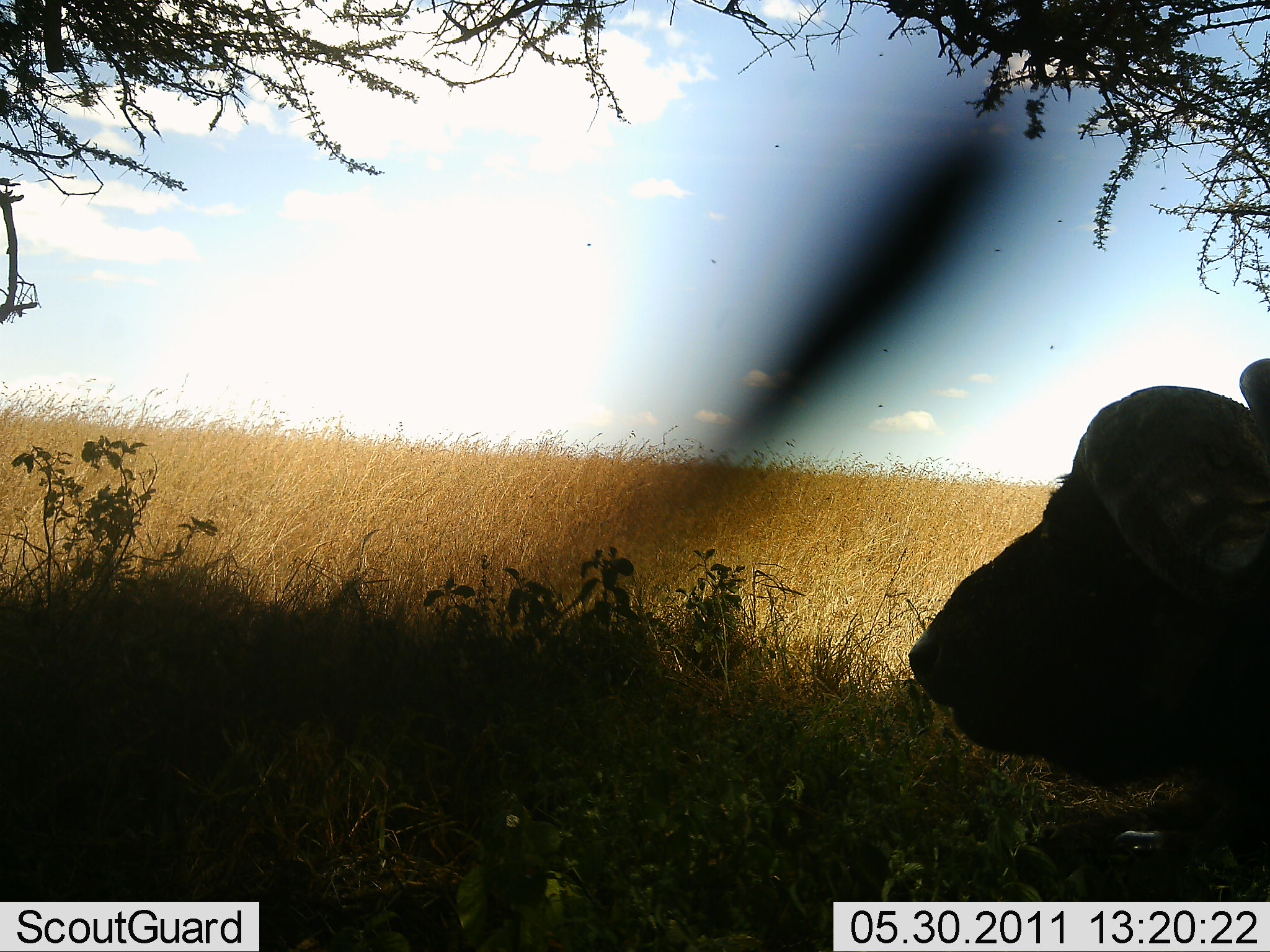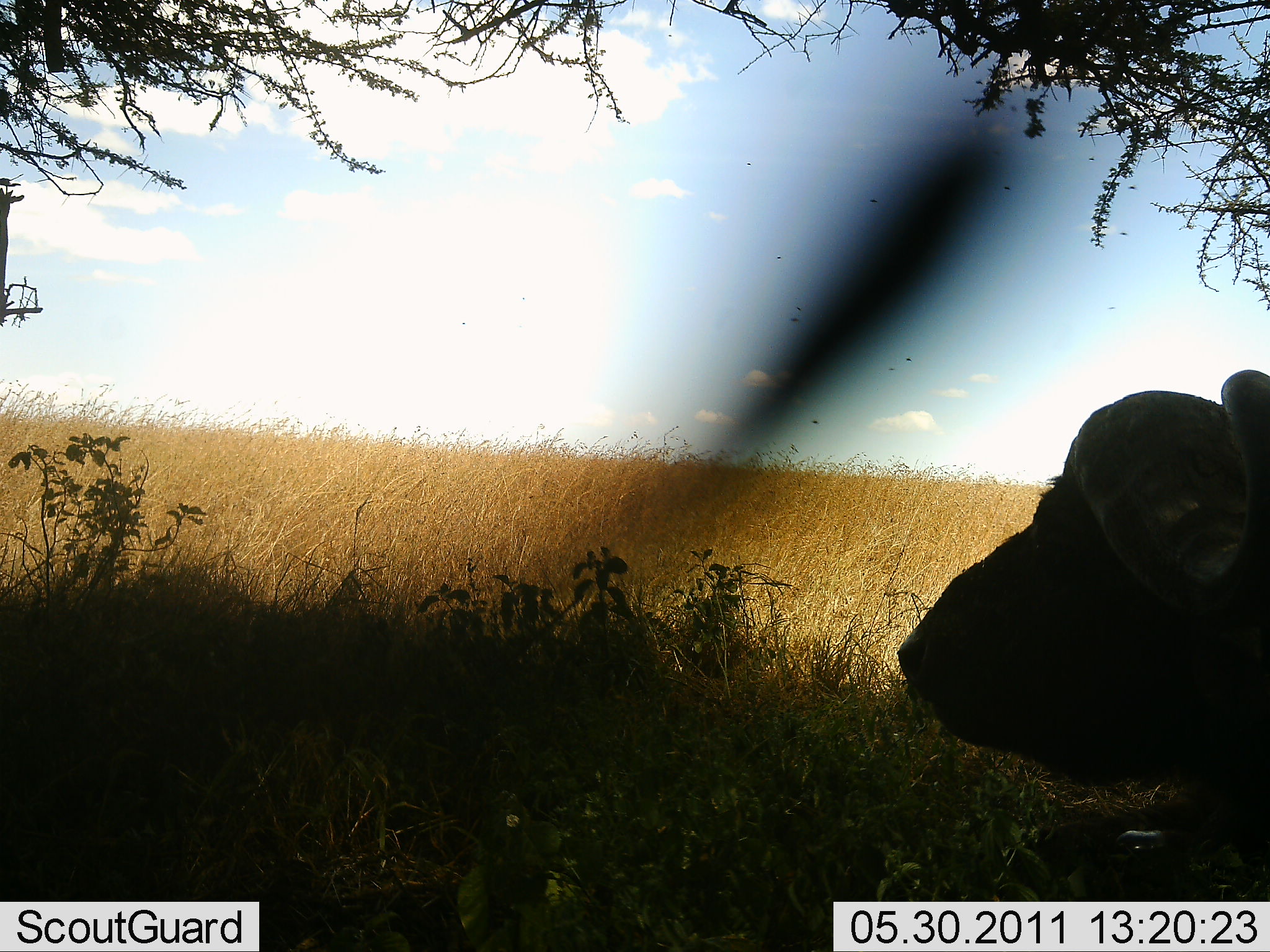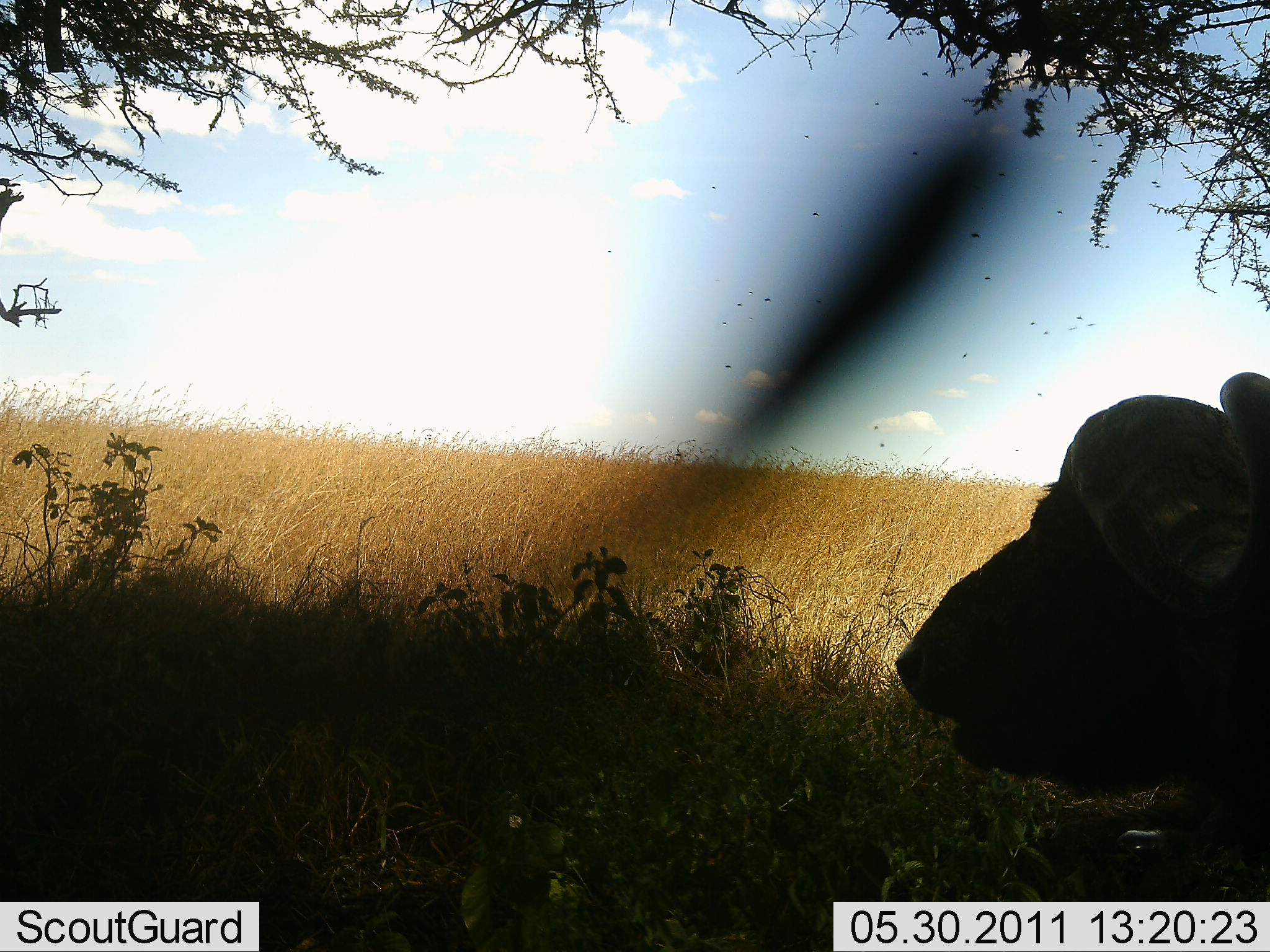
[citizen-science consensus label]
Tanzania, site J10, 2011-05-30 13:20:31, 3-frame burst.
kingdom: Animalia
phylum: Chordata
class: Mammalia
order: Artiodactyla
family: Bovidae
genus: Syncerus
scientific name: Syncerus caffer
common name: cape buffalo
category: buffalo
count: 1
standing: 36%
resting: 57%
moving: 0%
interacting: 0%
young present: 0%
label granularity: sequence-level